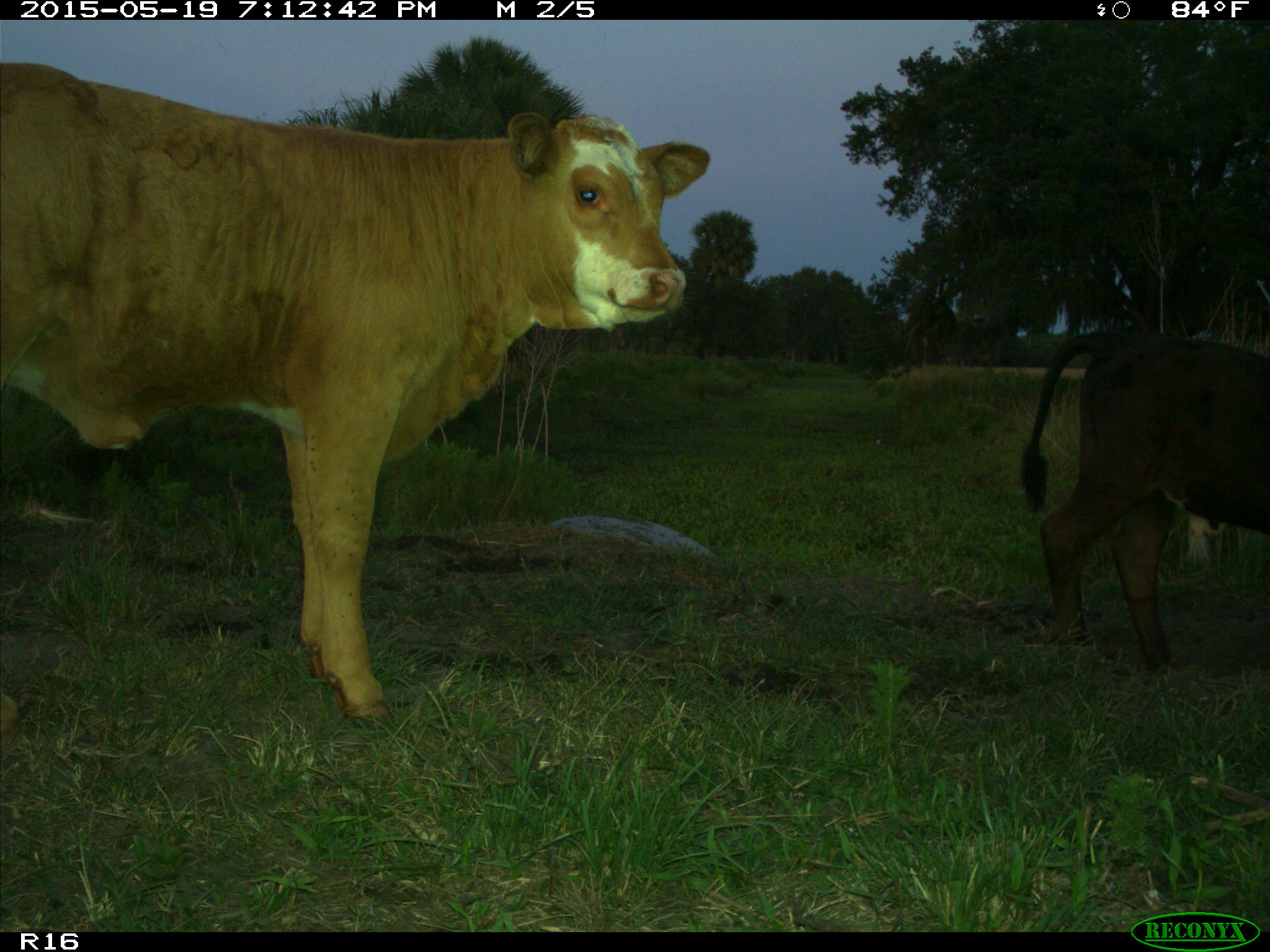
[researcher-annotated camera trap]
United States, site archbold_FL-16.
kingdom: Animalia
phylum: Chordata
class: Mammalia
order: Artiodactyla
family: Bovidae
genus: Bos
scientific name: Bos taurus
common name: domestic cow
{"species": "Bos taurus (domestic cow)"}